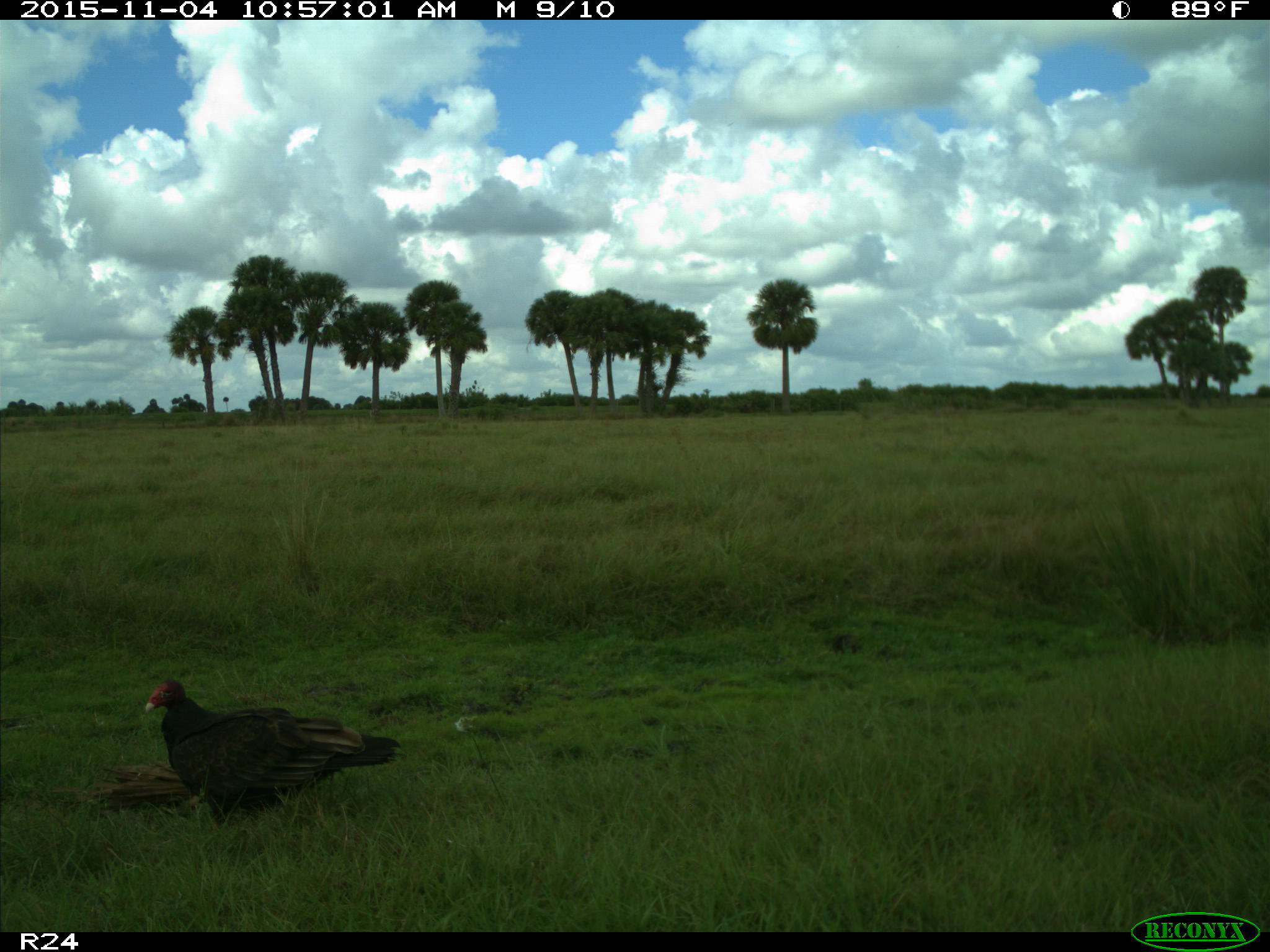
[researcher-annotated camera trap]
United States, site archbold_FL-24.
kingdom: Animalia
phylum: Chordata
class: Aves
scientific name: Aves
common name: birds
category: unidentified bird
Unidentified bird (birds) (Aves).